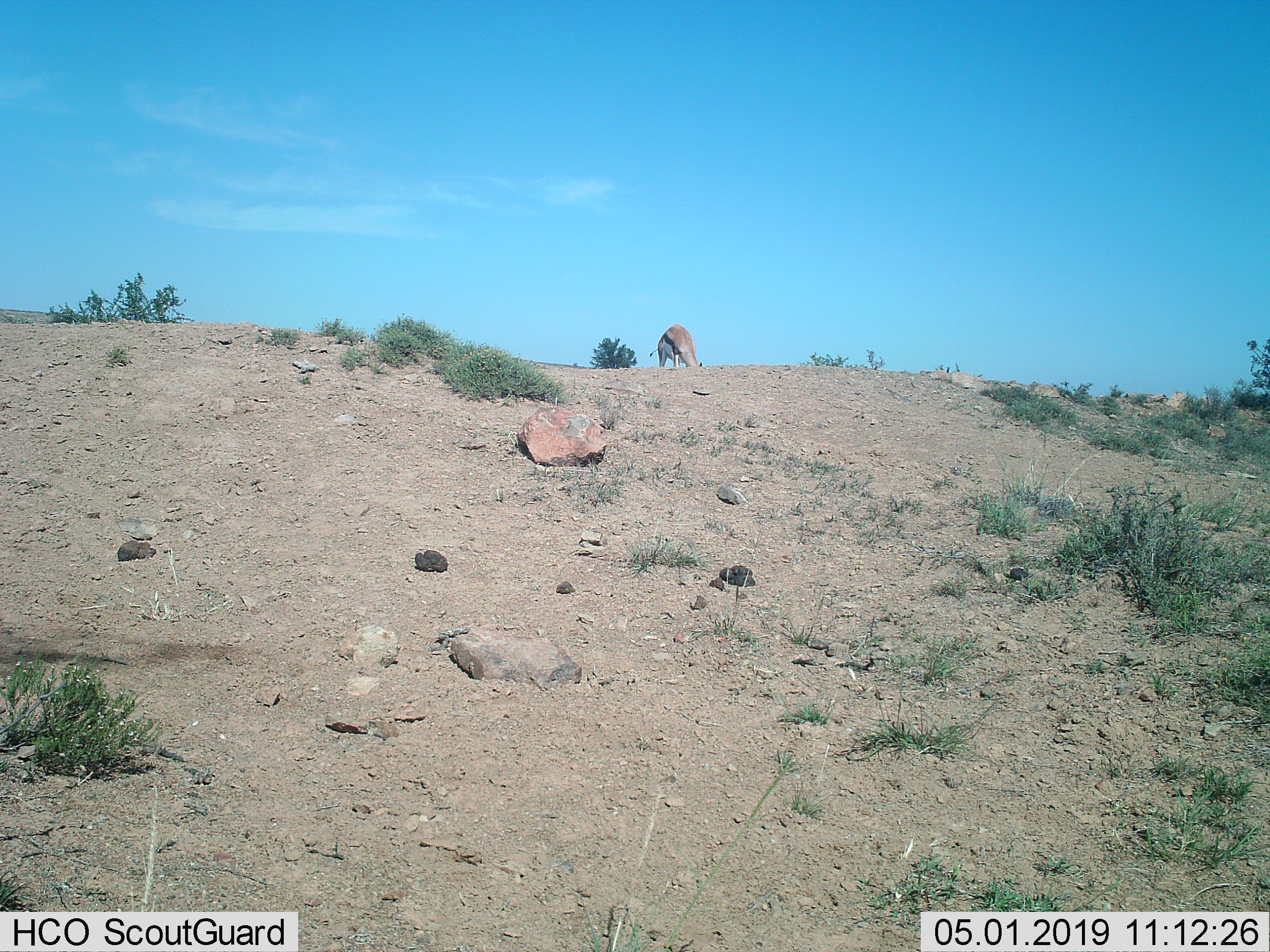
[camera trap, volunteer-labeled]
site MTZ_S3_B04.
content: unidentified animal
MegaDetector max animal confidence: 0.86